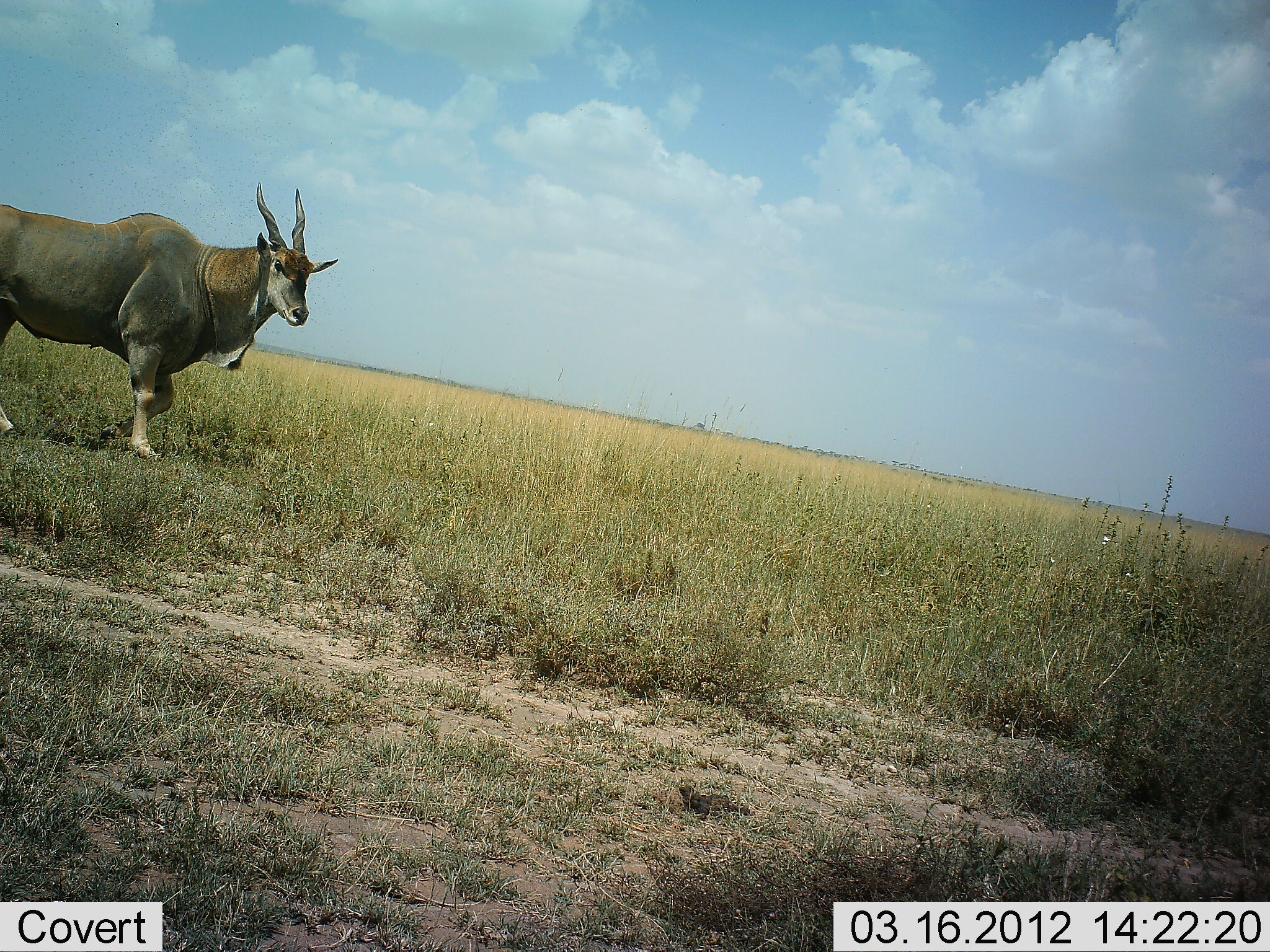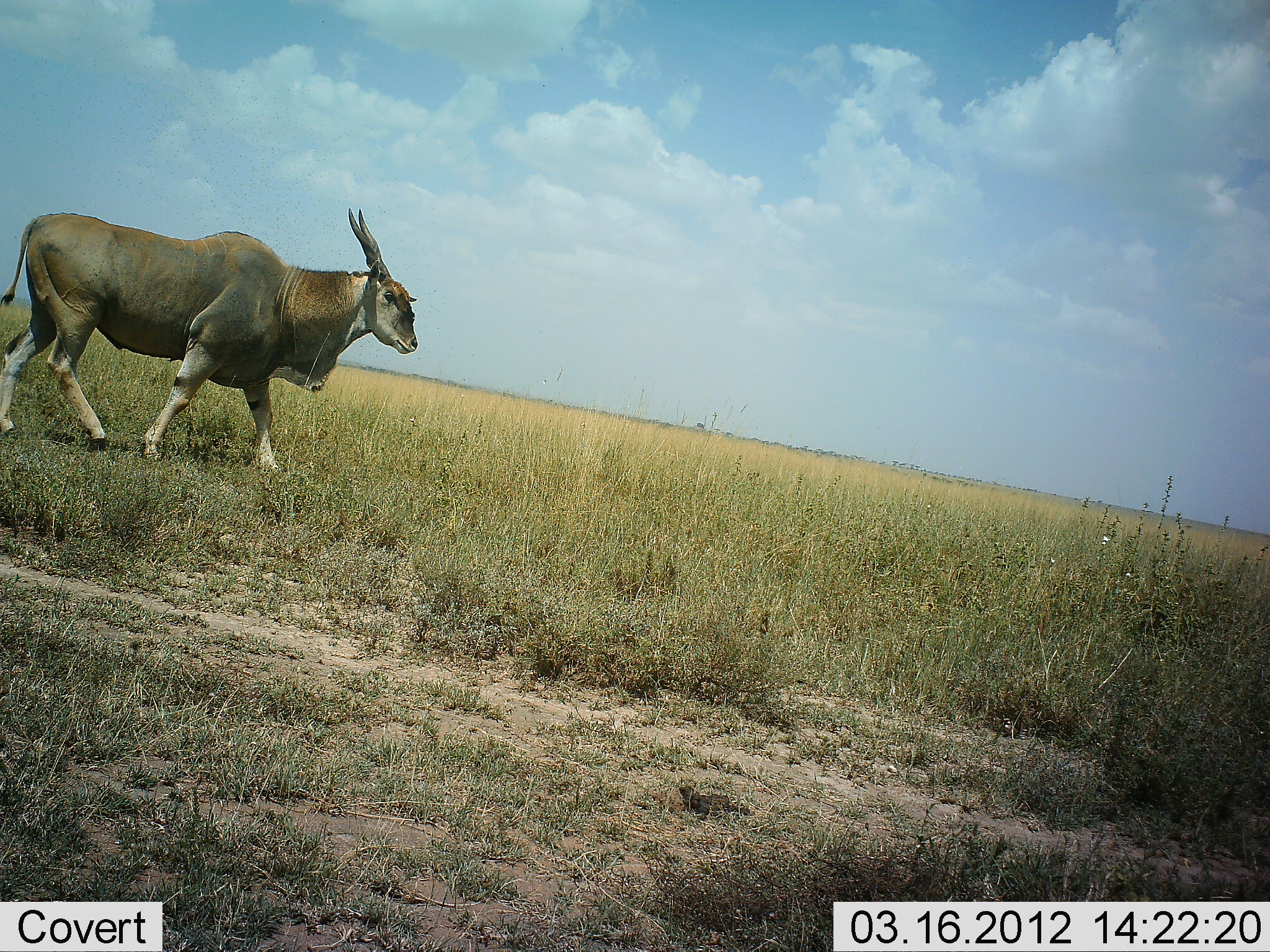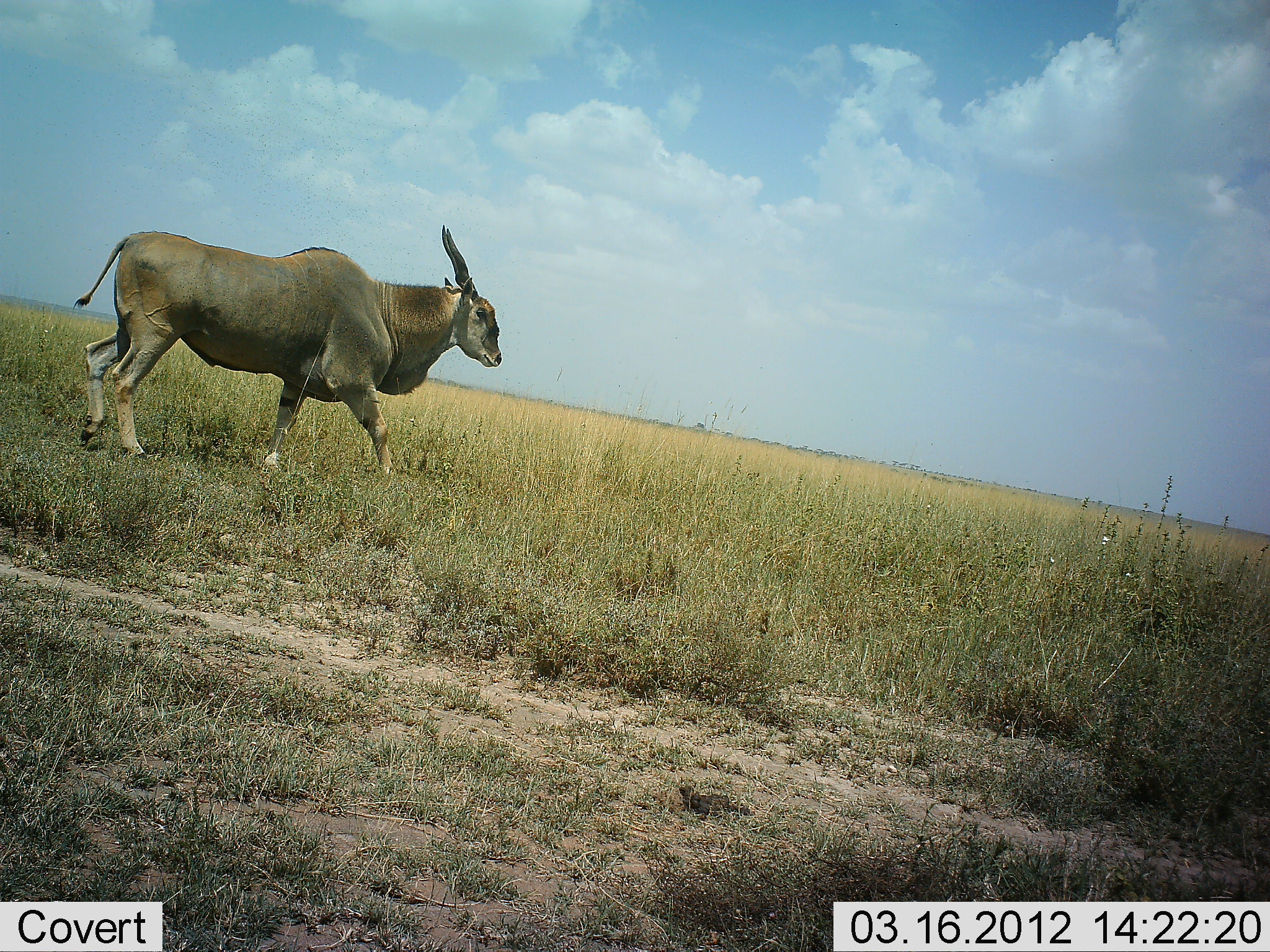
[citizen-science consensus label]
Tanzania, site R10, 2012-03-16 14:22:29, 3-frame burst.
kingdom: Animalia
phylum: Chordata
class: Mammalia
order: Artiodactyla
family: Bovidae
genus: Tragelaphus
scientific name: Tragelaphus oryx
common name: eland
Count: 1.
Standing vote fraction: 0%.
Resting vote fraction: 0%.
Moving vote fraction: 100%.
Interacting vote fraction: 0%.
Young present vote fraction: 0%.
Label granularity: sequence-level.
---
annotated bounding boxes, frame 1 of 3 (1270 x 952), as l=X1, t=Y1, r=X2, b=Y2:
animal: l=0, t=181, r=337, b=458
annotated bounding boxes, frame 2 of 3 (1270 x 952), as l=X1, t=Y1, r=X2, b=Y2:
animal: l=0, t=208, r=418, b=473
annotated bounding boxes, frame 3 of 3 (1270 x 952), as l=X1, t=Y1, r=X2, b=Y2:
animal: l=73, t=225, r=502, b=477